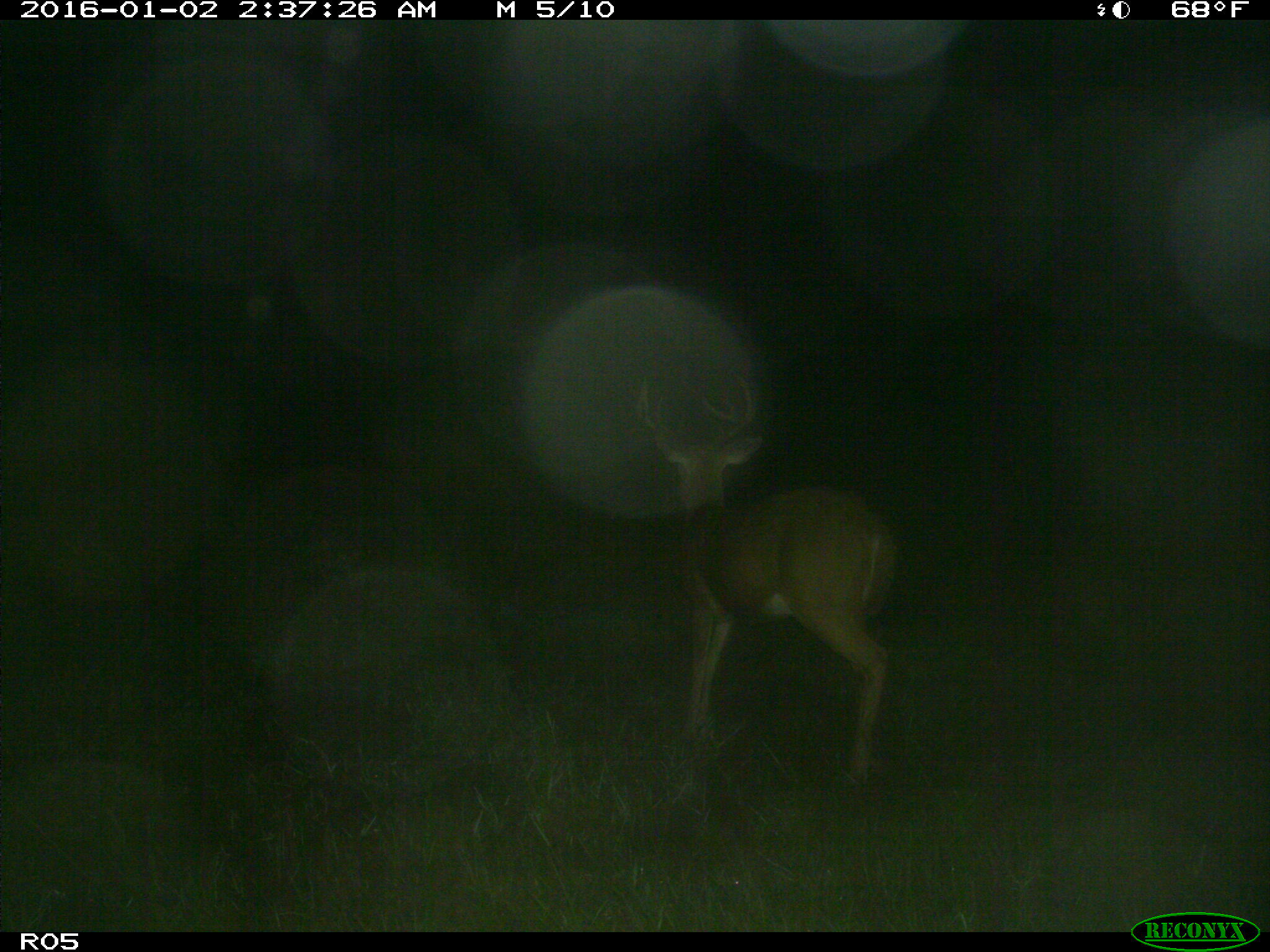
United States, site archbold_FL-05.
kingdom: Animalia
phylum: Chordata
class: Mammalia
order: Artiodactyla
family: Cervidae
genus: Odocoileus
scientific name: Odocoileus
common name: deer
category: unidentified deer